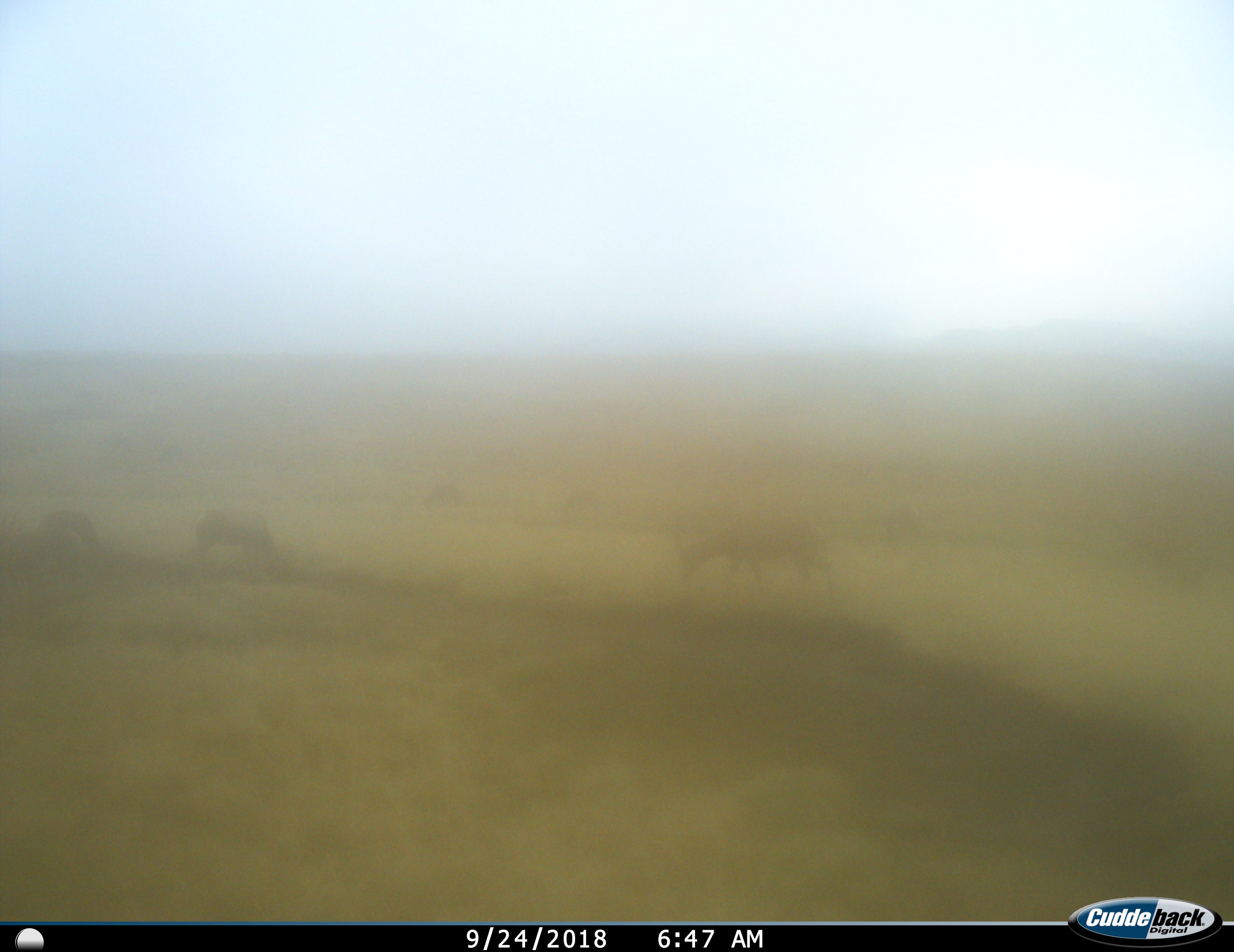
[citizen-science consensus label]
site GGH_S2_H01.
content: unidentified animal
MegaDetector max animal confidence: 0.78